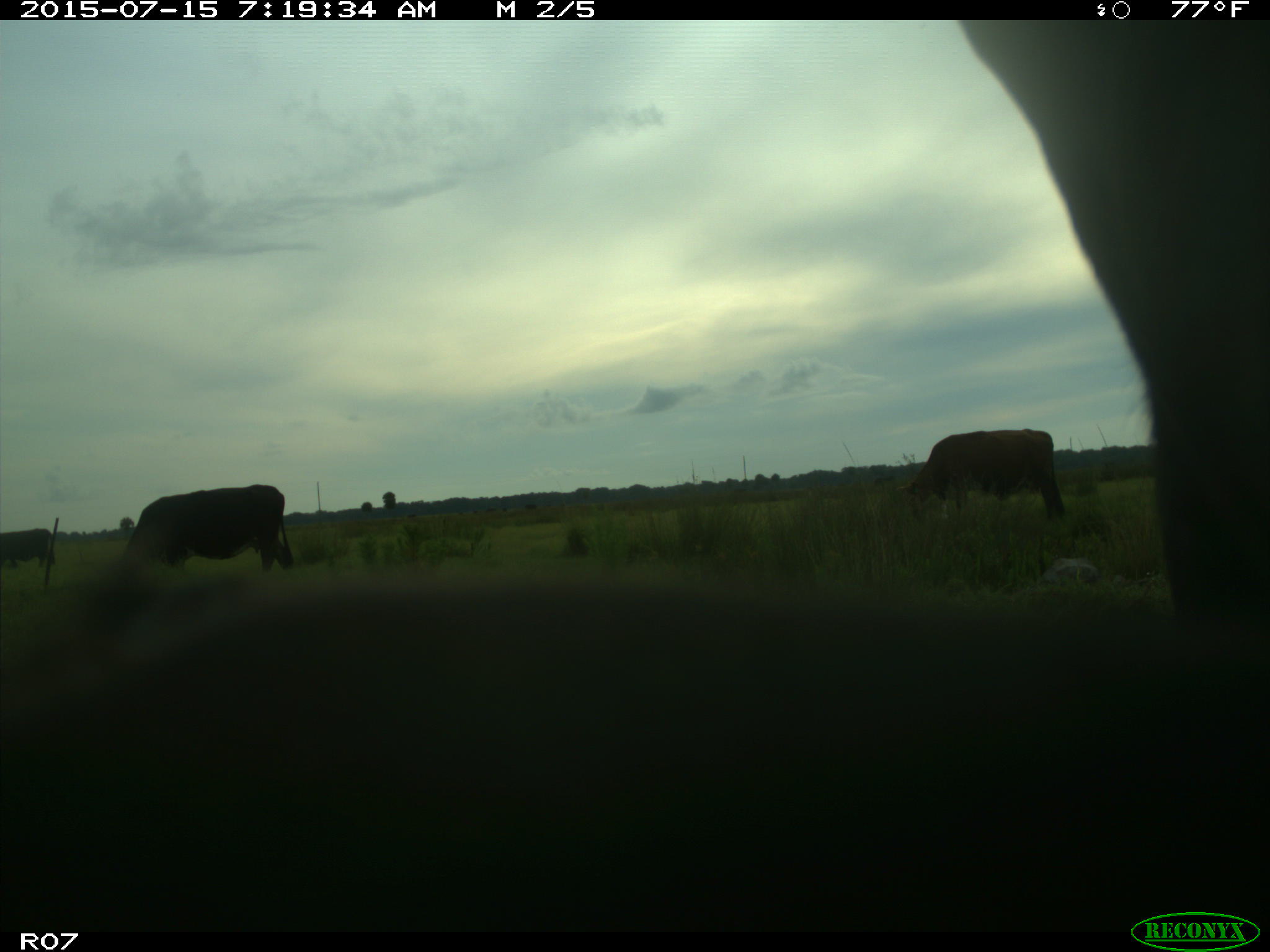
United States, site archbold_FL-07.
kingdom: Animalia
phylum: Chordata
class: Mammalia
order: Artiodactyla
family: Bovidae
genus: Bos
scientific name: Bos taurus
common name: domestic cow